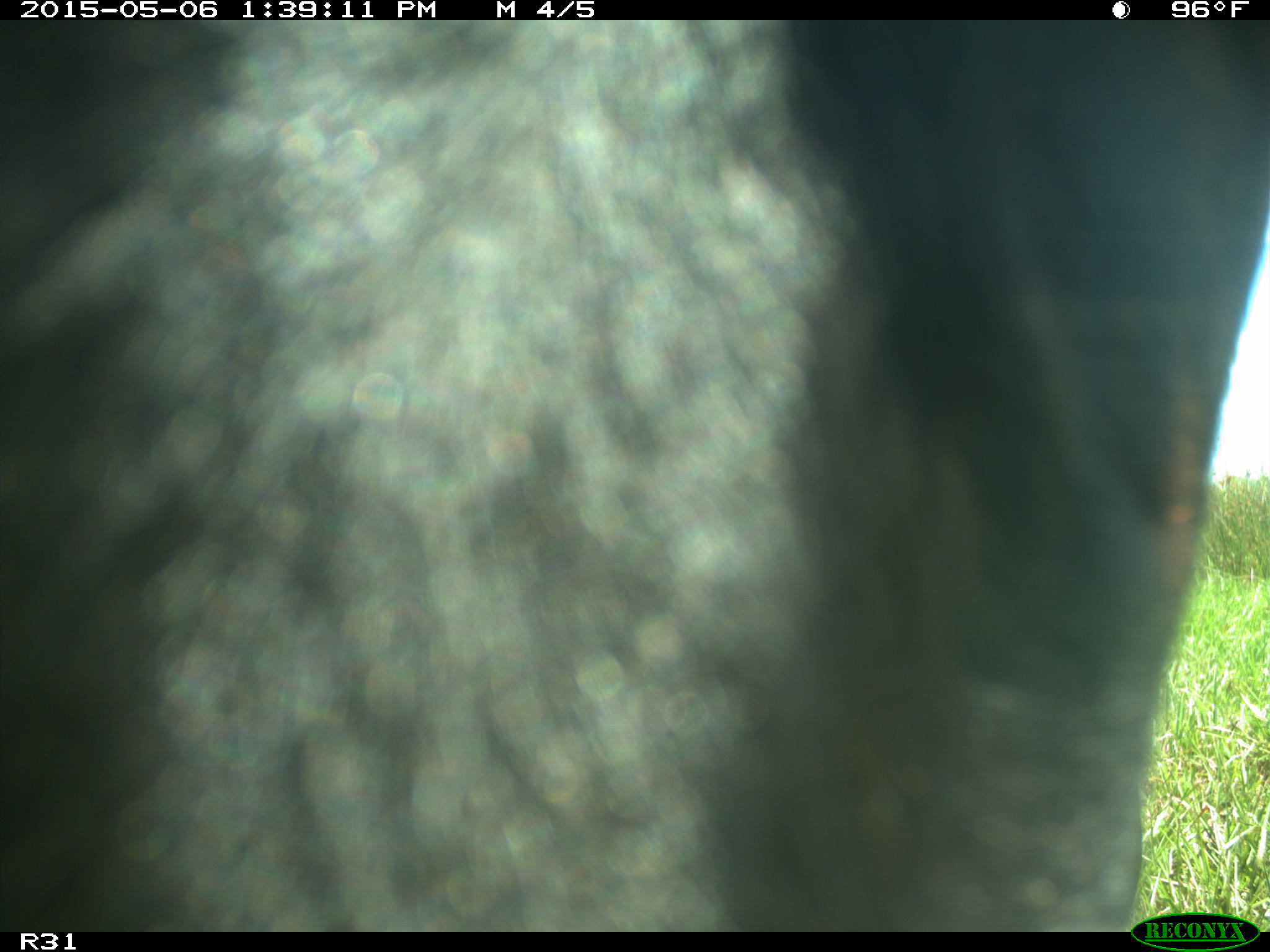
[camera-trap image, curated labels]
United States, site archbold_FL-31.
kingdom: Animalia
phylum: Chordata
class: Mammalia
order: Artiodactyla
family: Bovidae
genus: Bos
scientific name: Bos taurus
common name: domestic cow